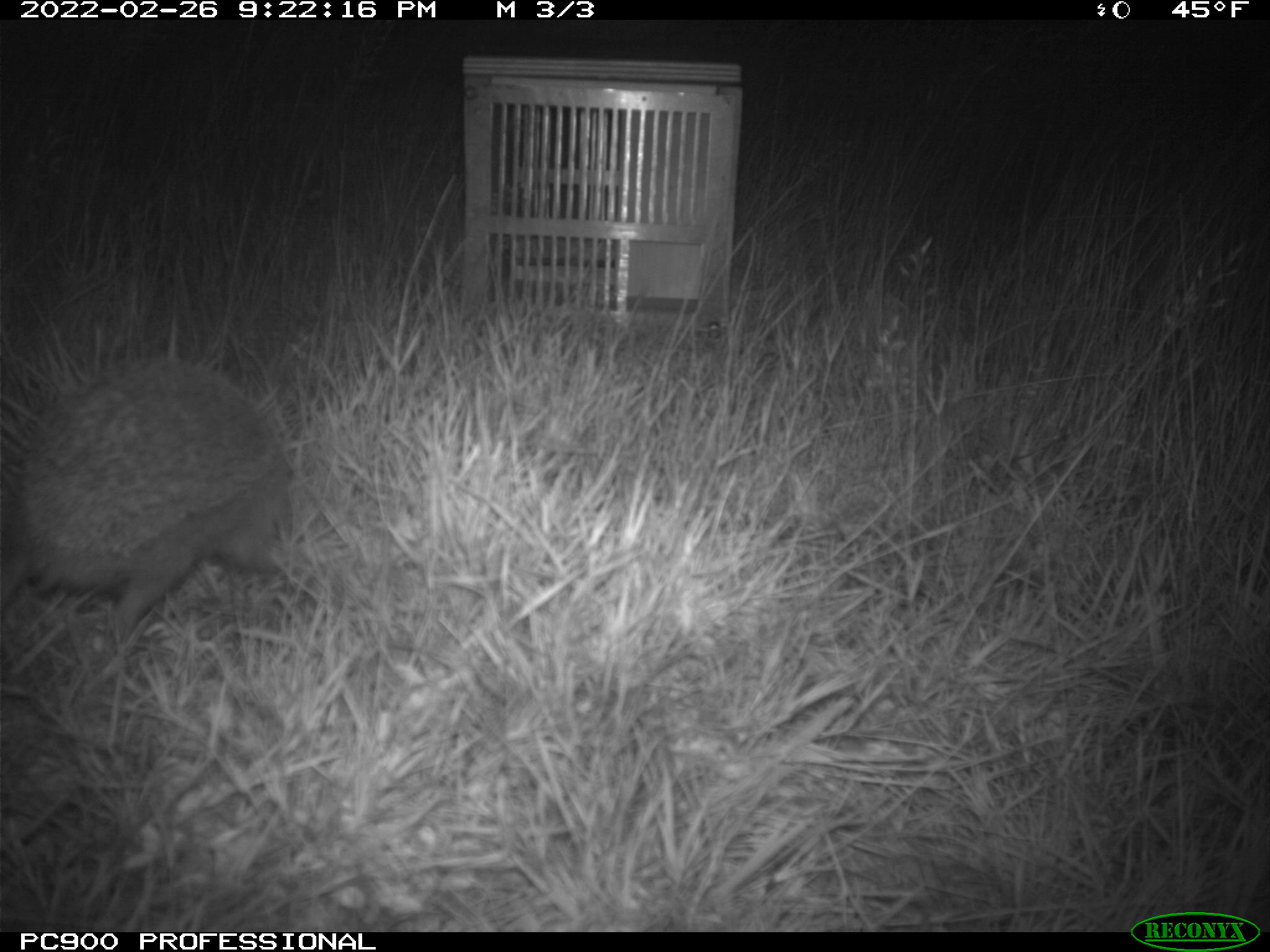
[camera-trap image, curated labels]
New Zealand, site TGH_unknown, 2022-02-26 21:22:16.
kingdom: Animalia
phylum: Chordata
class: Mammalia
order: Eulipotyphla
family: Erinaceidae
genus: Erinaceus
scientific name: Erinaceus europaeus europaeus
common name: european hedgehog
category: hedgehog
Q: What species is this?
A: Hedgehog (european hedgehog) (Erinaceus europaeus europaeus).